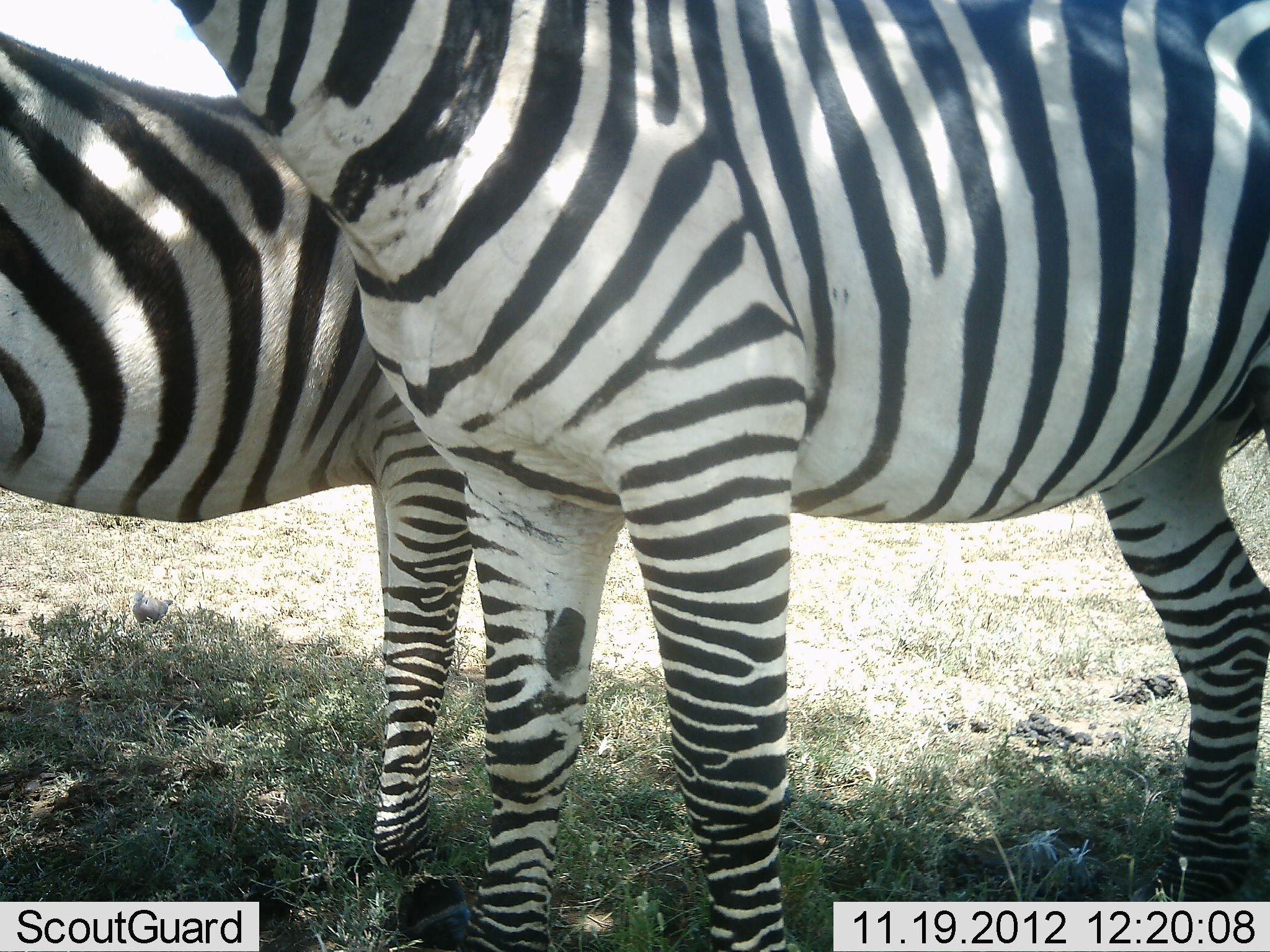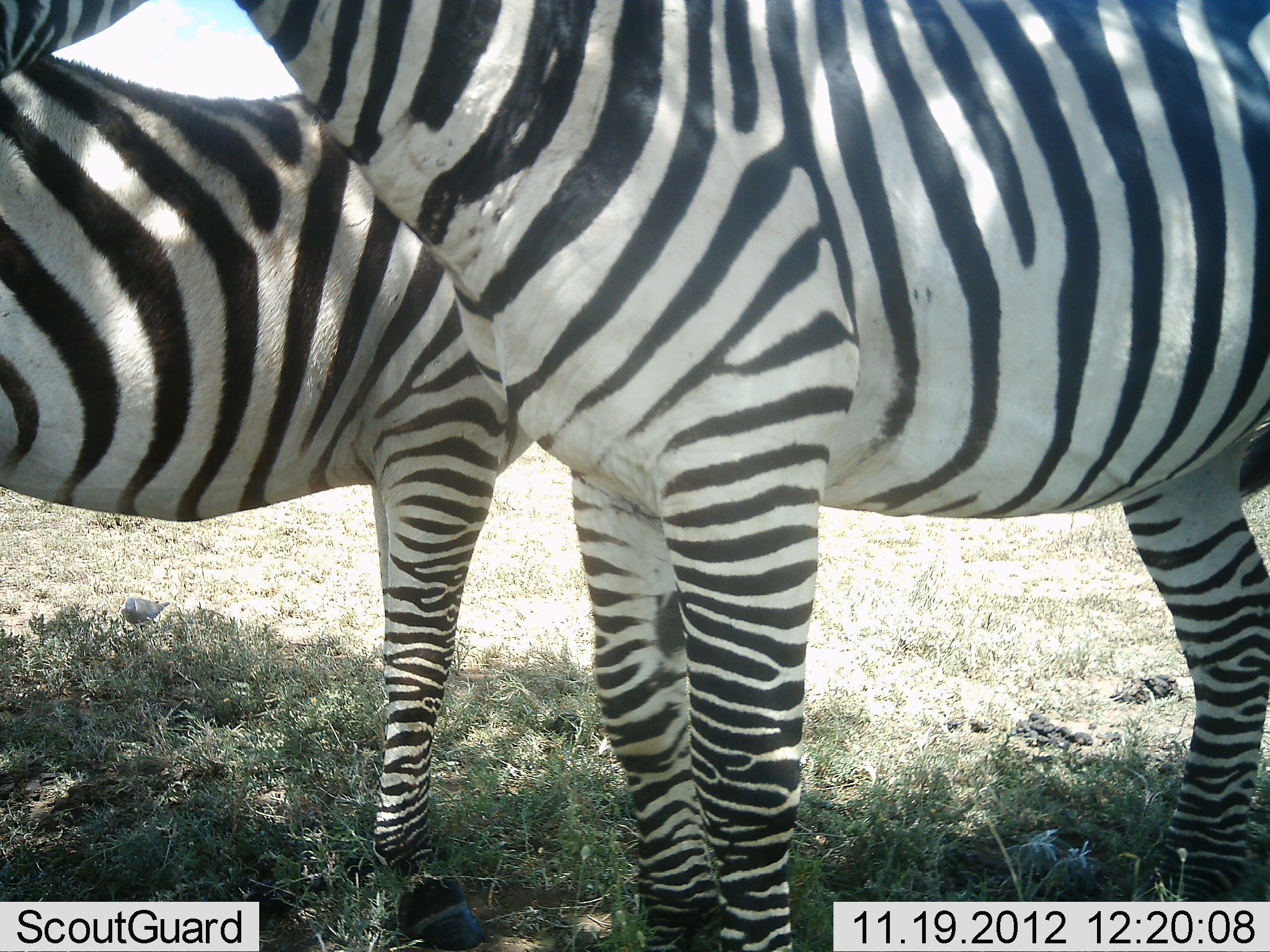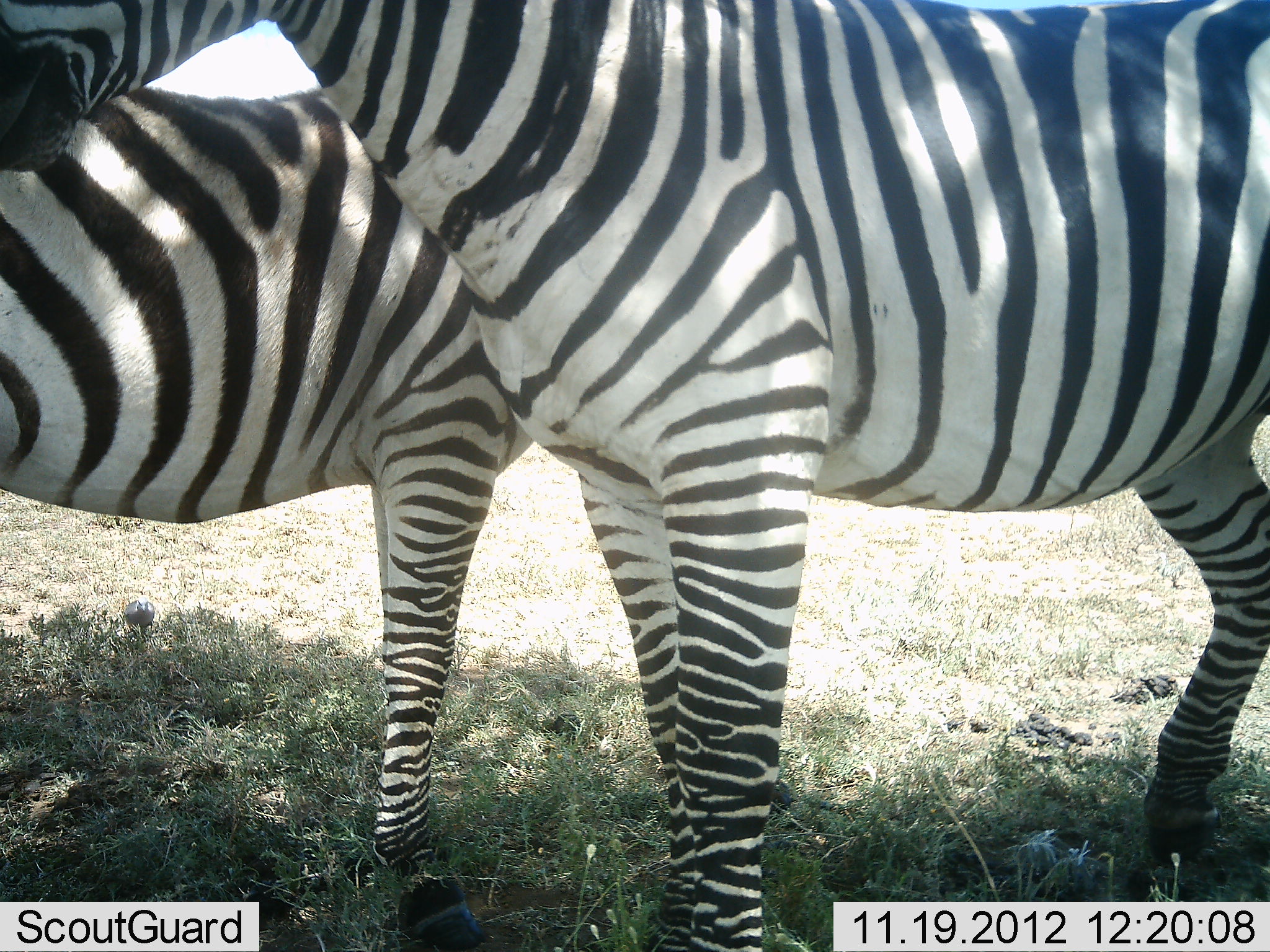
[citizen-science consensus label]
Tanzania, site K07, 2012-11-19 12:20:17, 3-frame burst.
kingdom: Animalia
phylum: Chordata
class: Mammalia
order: Perissodactyla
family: Equidae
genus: Equus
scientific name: Equus quagga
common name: plains zebra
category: zebra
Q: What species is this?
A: Zebra (plains zebra) (Equus quagga).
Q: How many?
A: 2.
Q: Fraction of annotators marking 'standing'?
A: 91%.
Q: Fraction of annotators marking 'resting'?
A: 0%.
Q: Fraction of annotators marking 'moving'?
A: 9%.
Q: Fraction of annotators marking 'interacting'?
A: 0%.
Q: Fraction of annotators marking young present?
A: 9%.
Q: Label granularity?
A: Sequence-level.